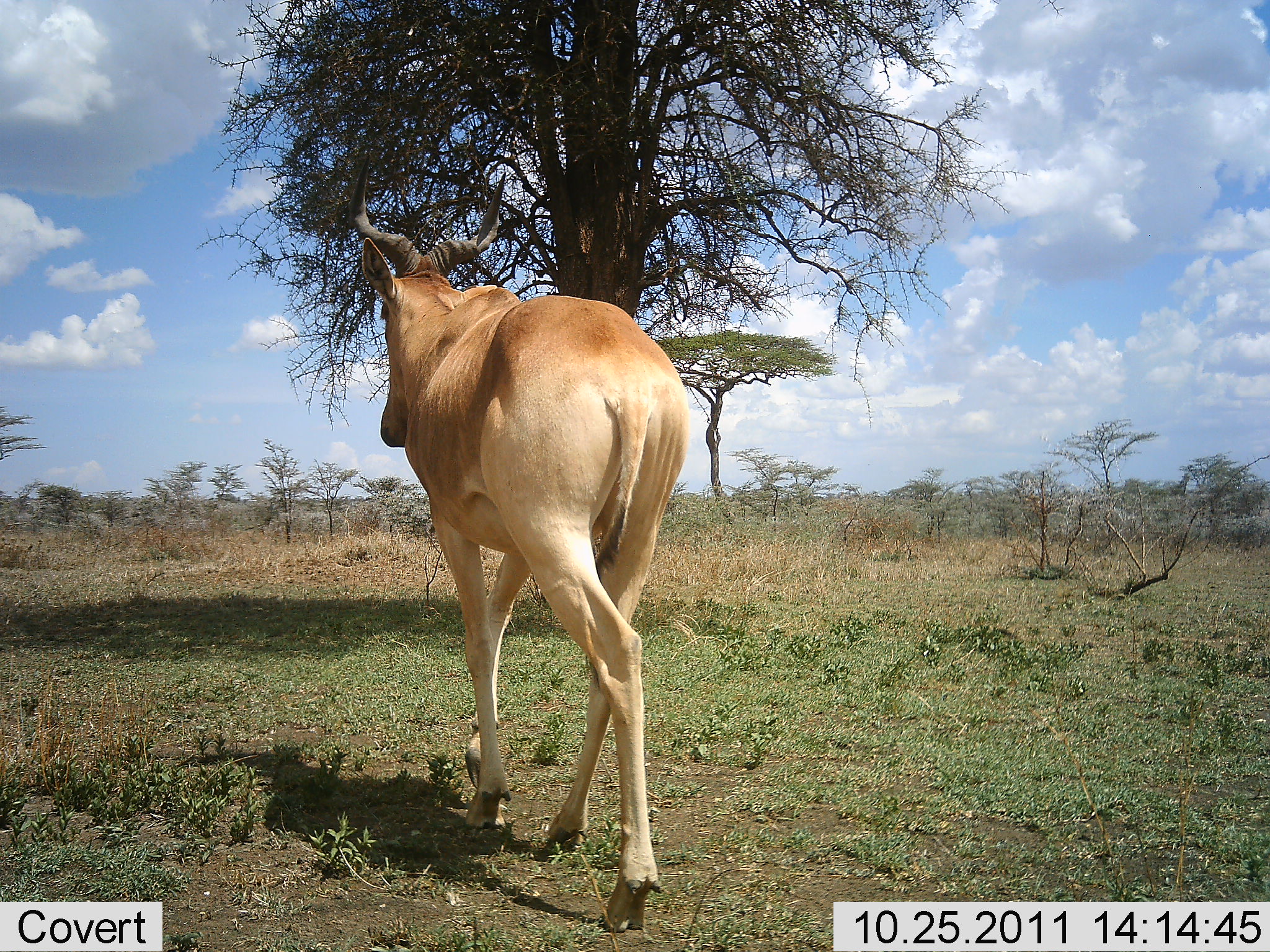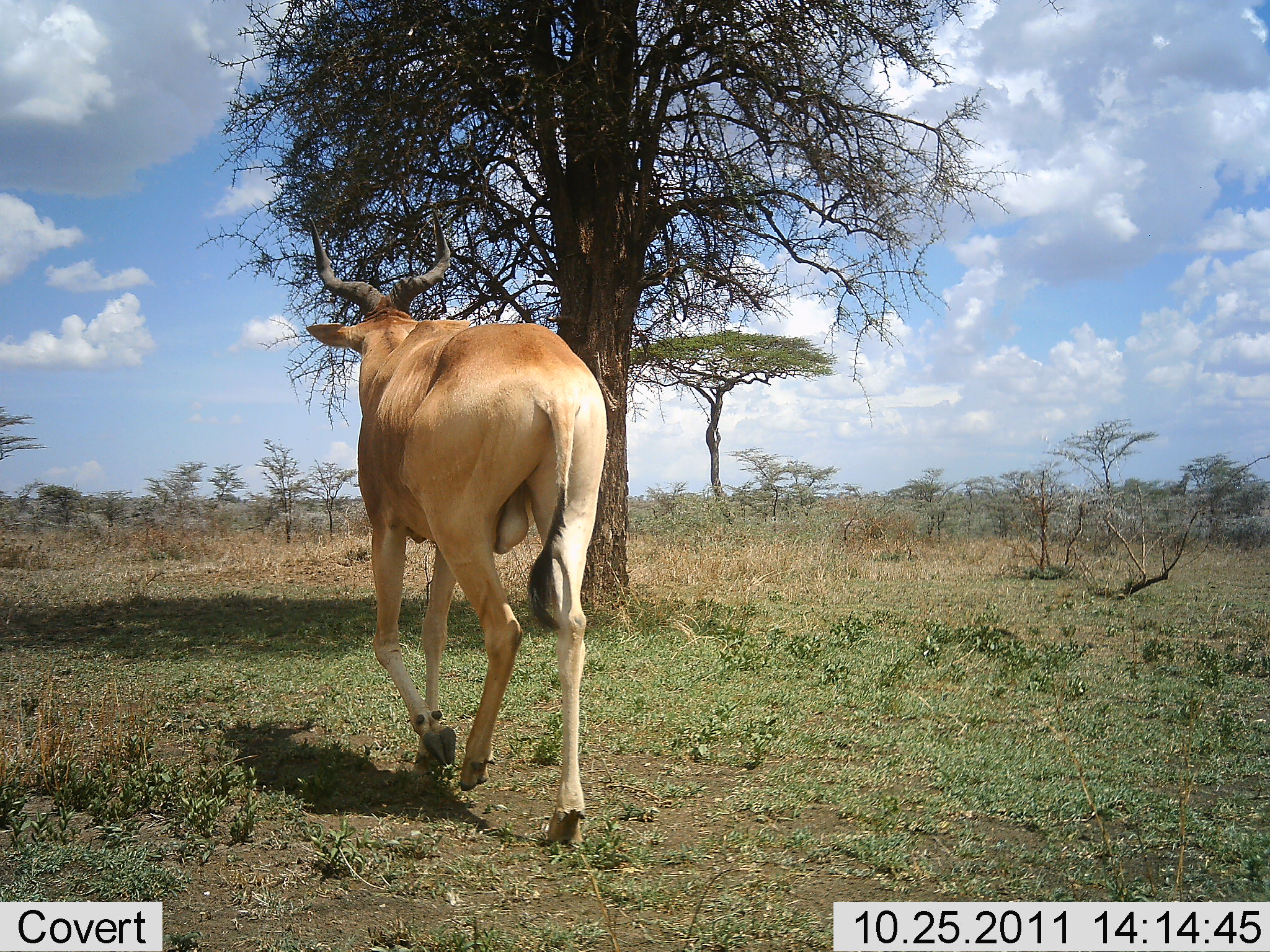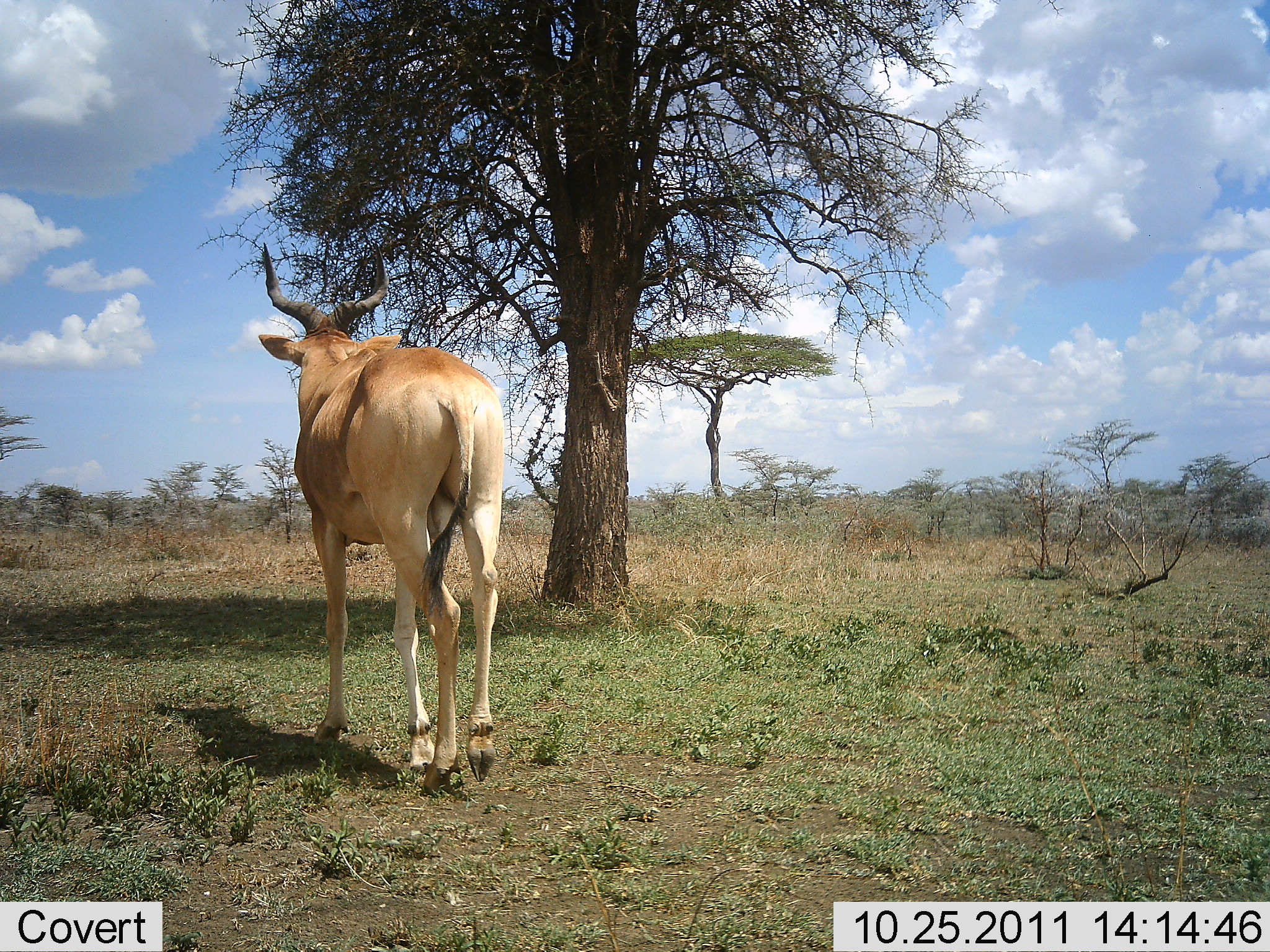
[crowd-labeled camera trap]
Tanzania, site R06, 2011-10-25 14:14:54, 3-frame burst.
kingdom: Animalia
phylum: Chordata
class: Mammalia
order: Artiodactyla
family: Bovidae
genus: Alcelaphus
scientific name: Alcelaphus buselaphus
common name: hartebeest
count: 1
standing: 7%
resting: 0%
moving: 93%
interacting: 0%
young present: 0%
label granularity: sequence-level